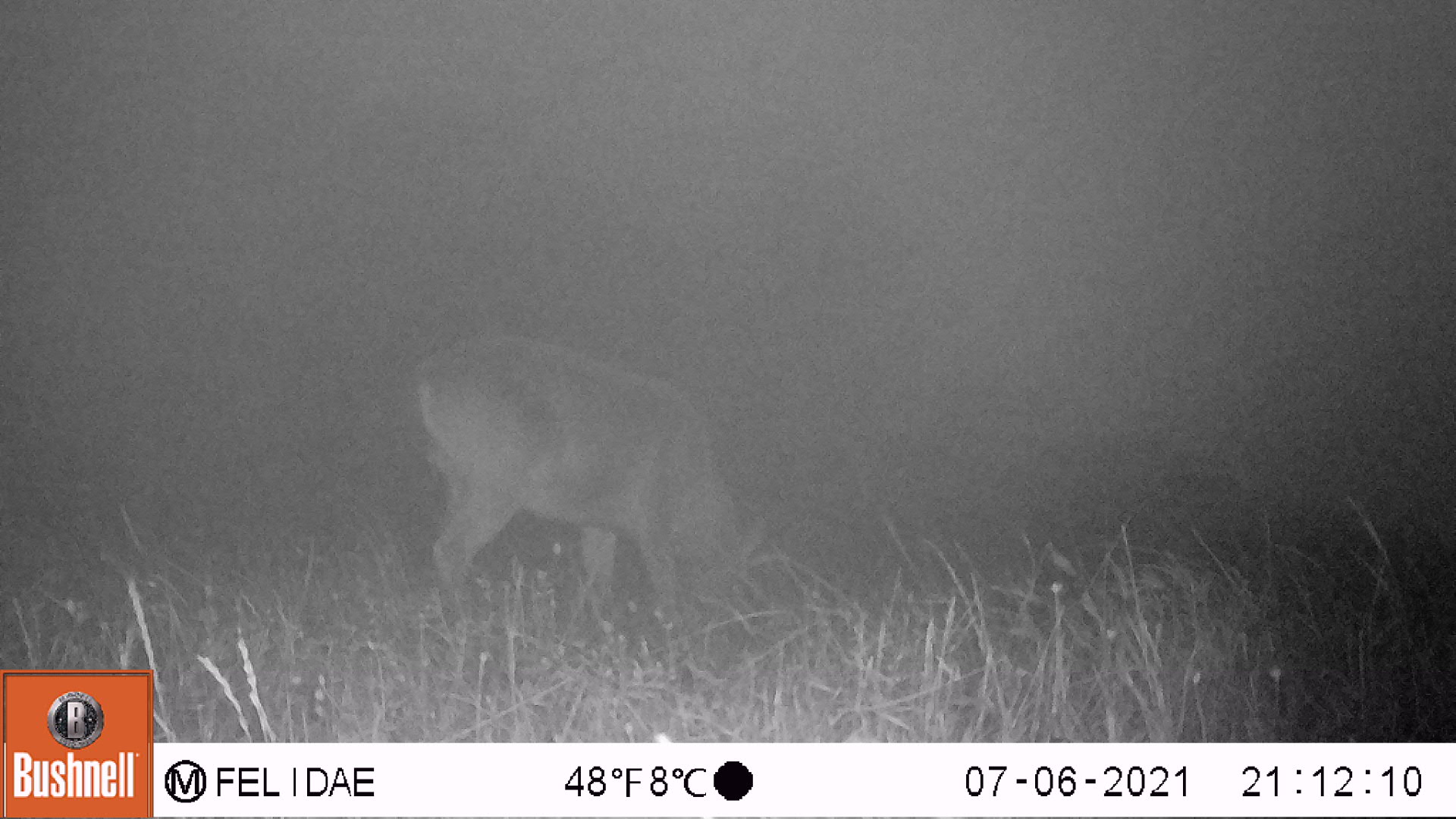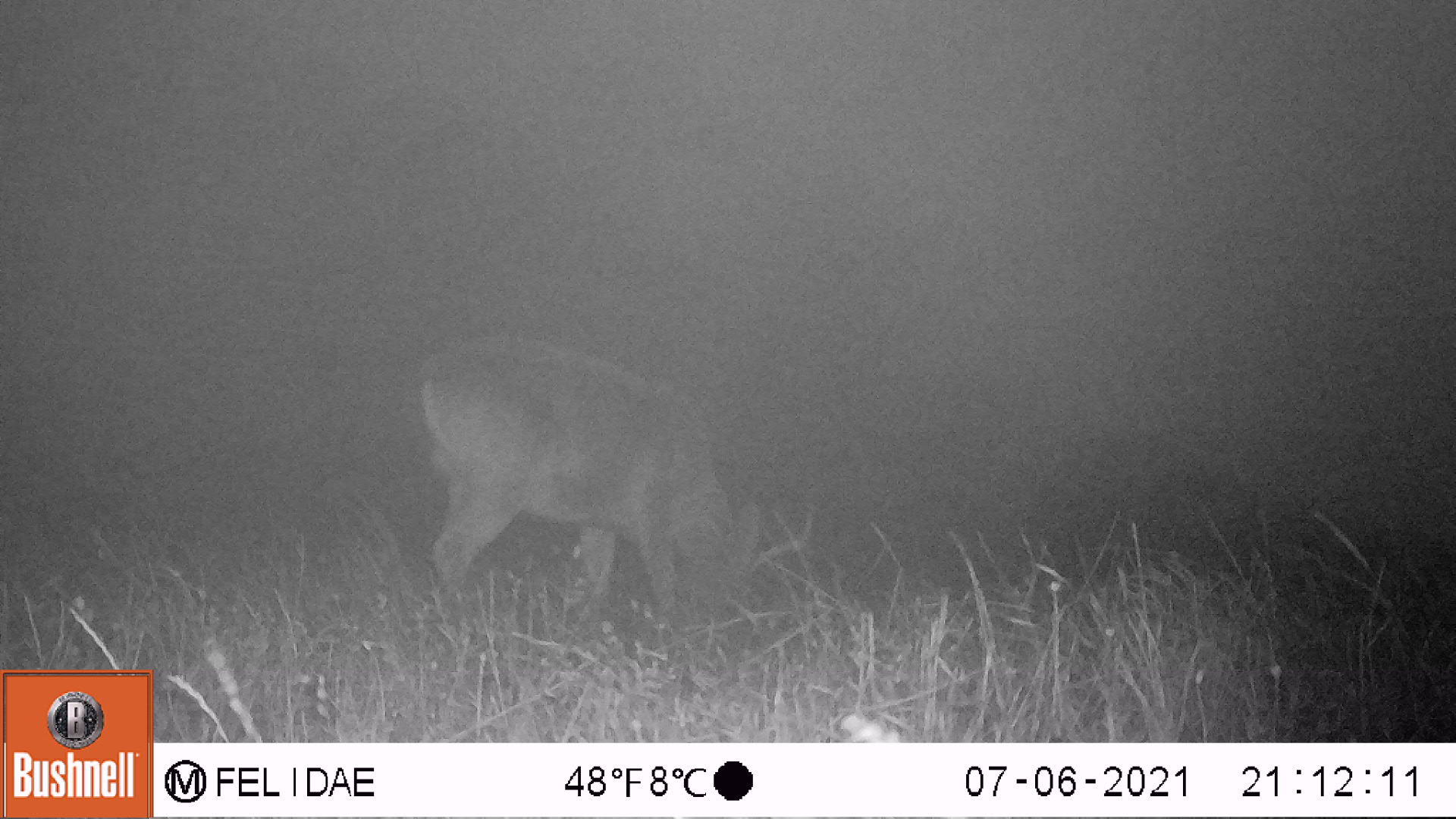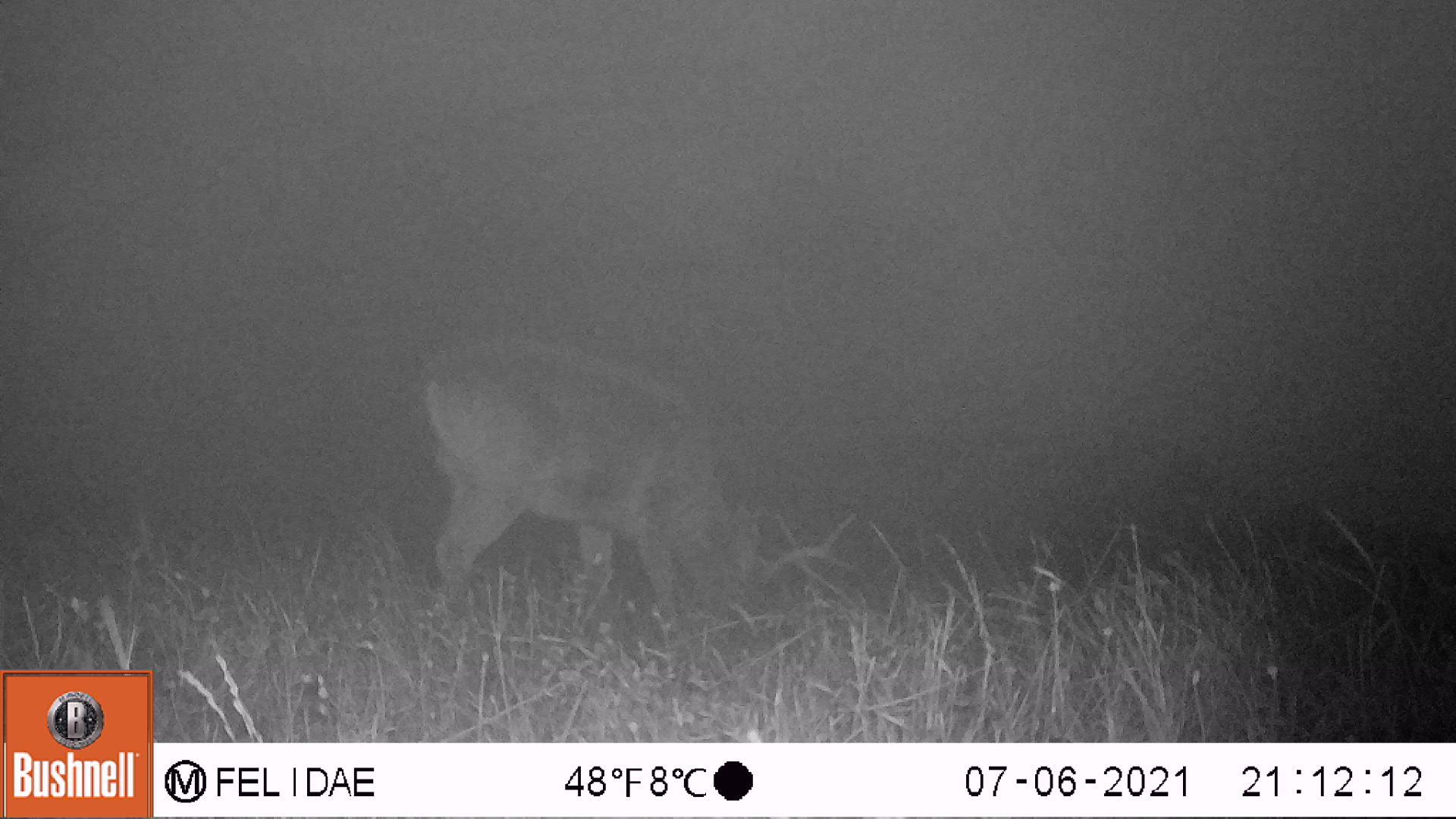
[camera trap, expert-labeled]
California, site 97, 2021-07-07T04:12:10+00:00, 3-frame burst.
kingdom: Animalia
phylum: Chordata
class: Mammalia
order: Artiodactyla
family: Cervidae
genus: Odocoileus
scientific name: Odocoileus hemionus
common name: mule deer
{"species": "mule deer (Odocoileus hemionus)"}